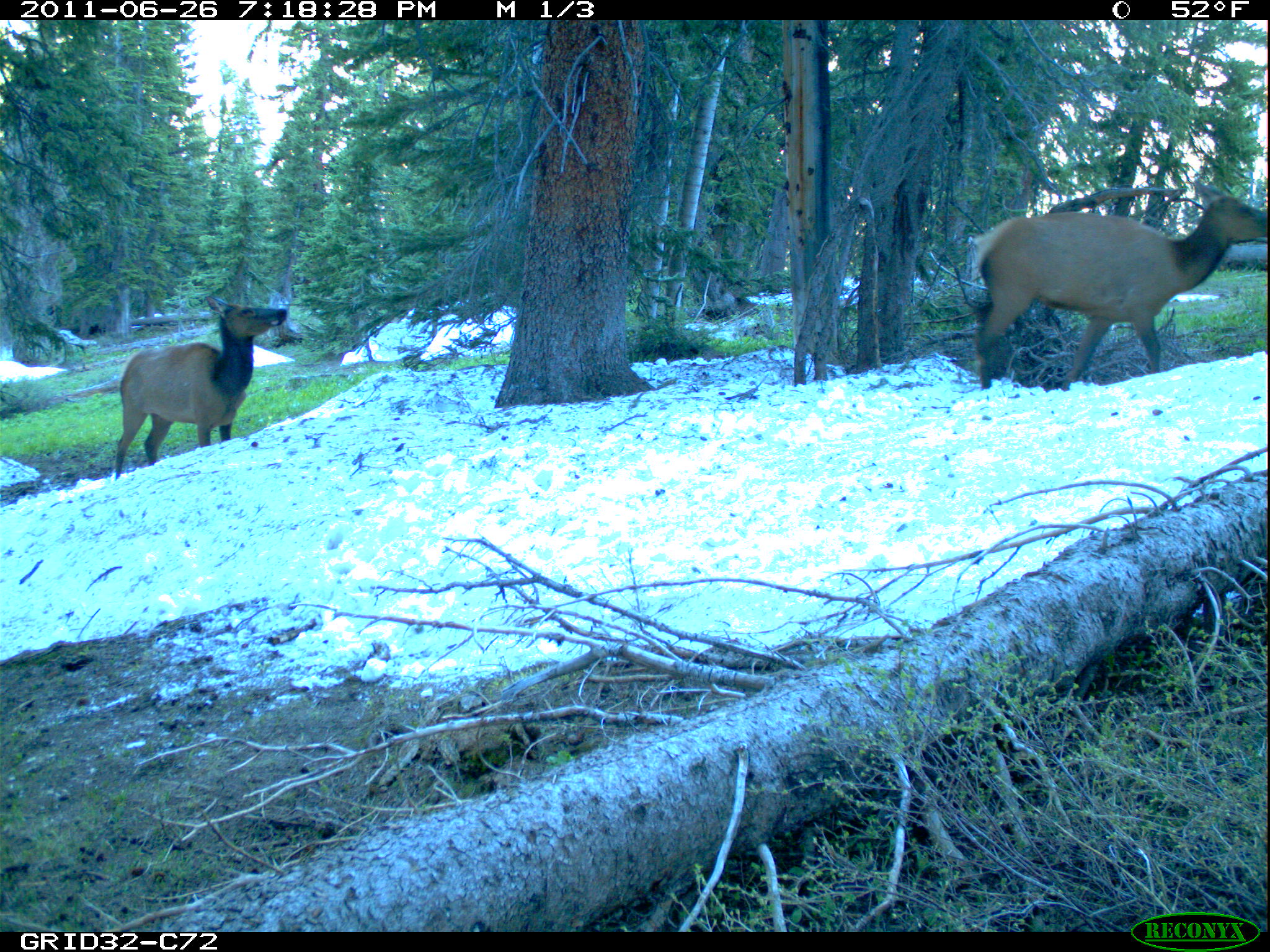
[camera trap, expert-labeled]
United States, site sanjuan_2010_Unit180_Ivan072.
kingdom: Animalia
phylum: Chordata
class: Mammalia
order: Artiodactyla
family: Cervidae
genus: Cervus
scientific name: Cervus elaphus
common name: red deer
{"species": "Cervus elaphus (red deer)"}